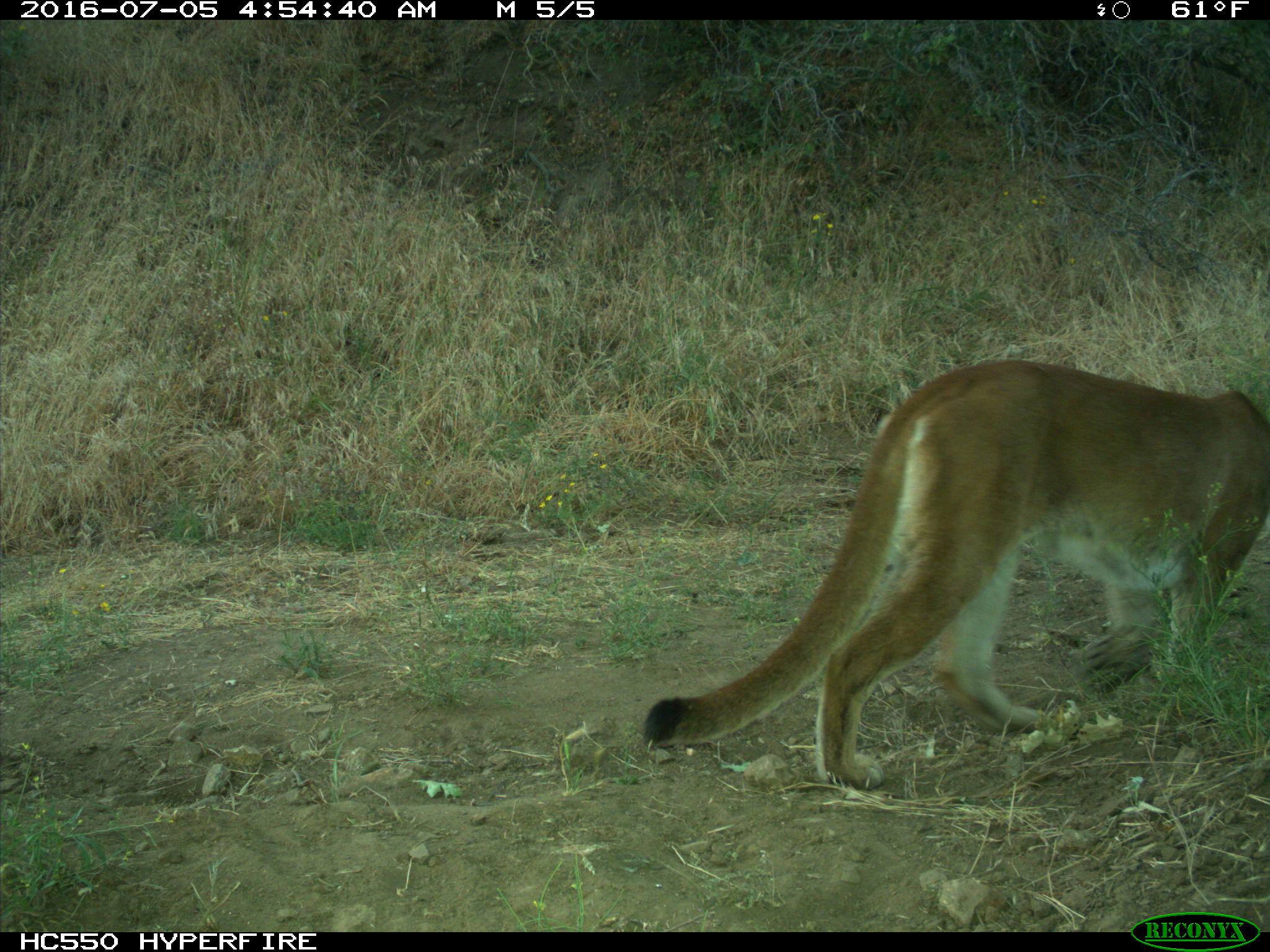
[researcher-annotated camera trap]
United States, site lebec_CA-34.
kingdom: Animalia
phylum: Chordata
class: Mammalia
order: Carnivora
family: Felidae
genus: Puma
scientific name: Puma concolor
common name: mountain lion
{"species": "Puma concolor (mountain lion)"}